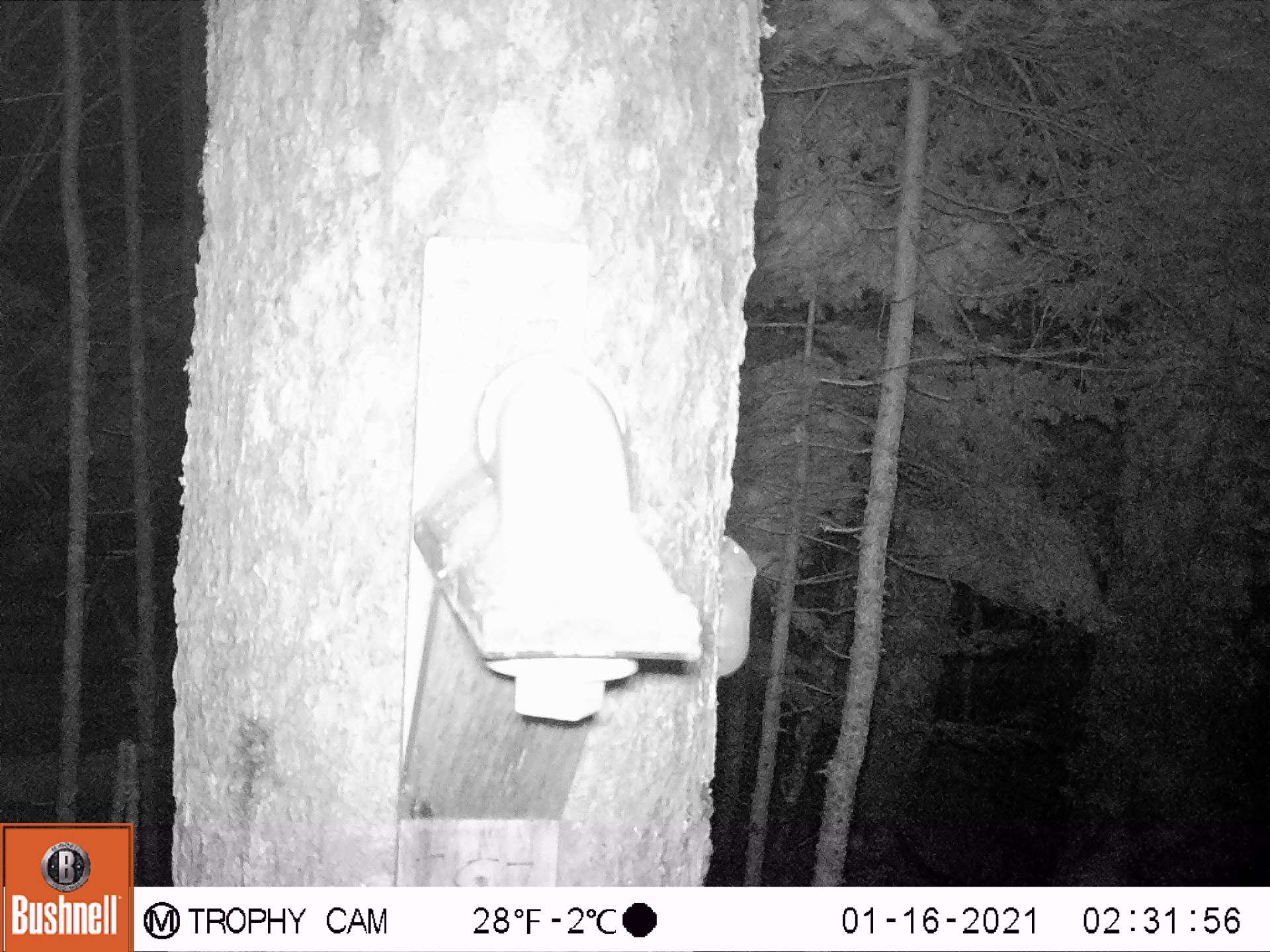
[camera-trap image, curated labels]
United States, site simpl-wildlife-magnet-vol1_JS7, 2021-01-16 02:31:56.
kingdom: Animalia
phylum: Chordata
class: Mammalia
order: Rodentia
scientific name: Rodentia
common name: mouse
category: mouse sp.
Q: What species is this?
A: Mouse sp. (mouse) (Rodentia).